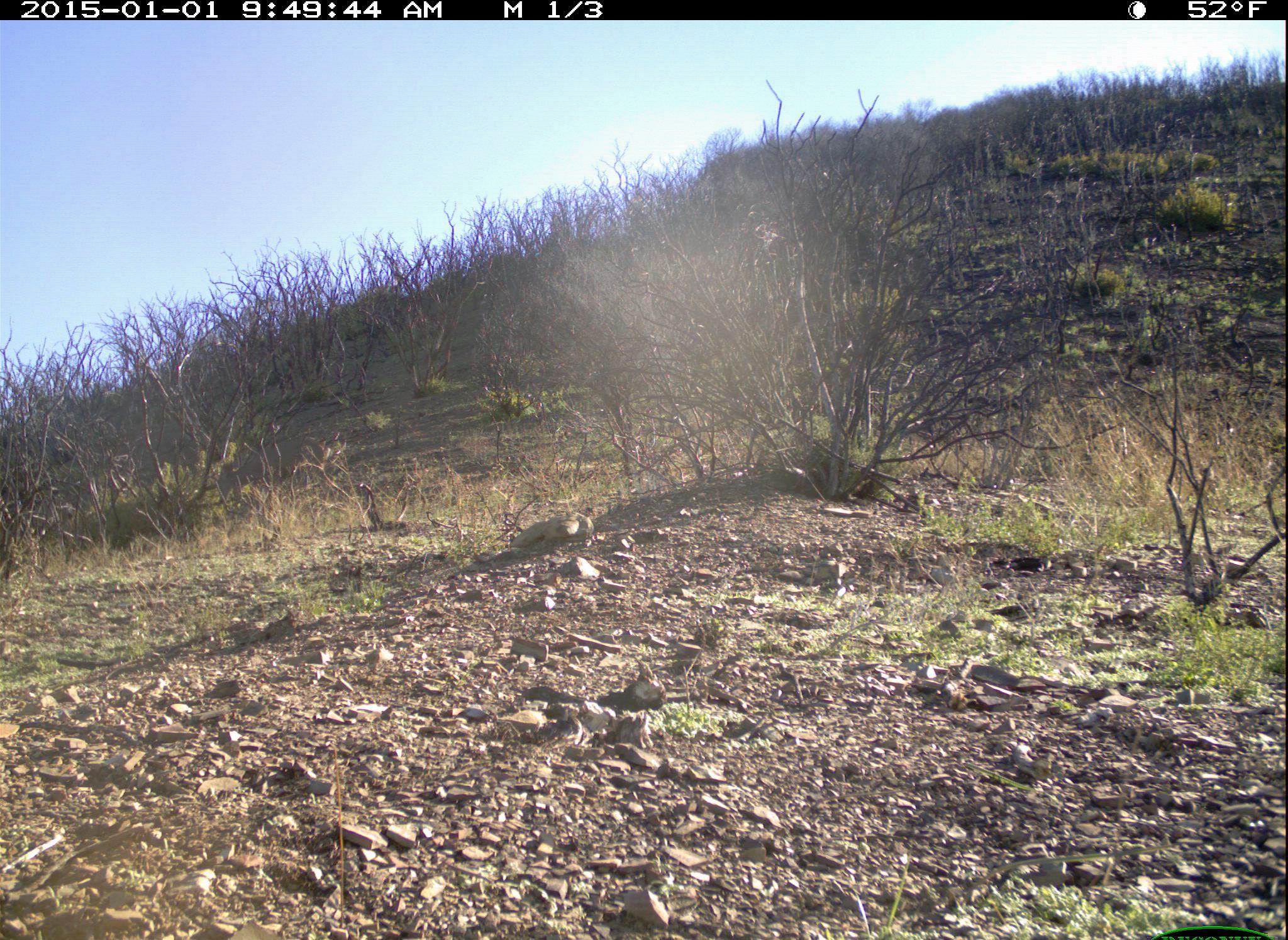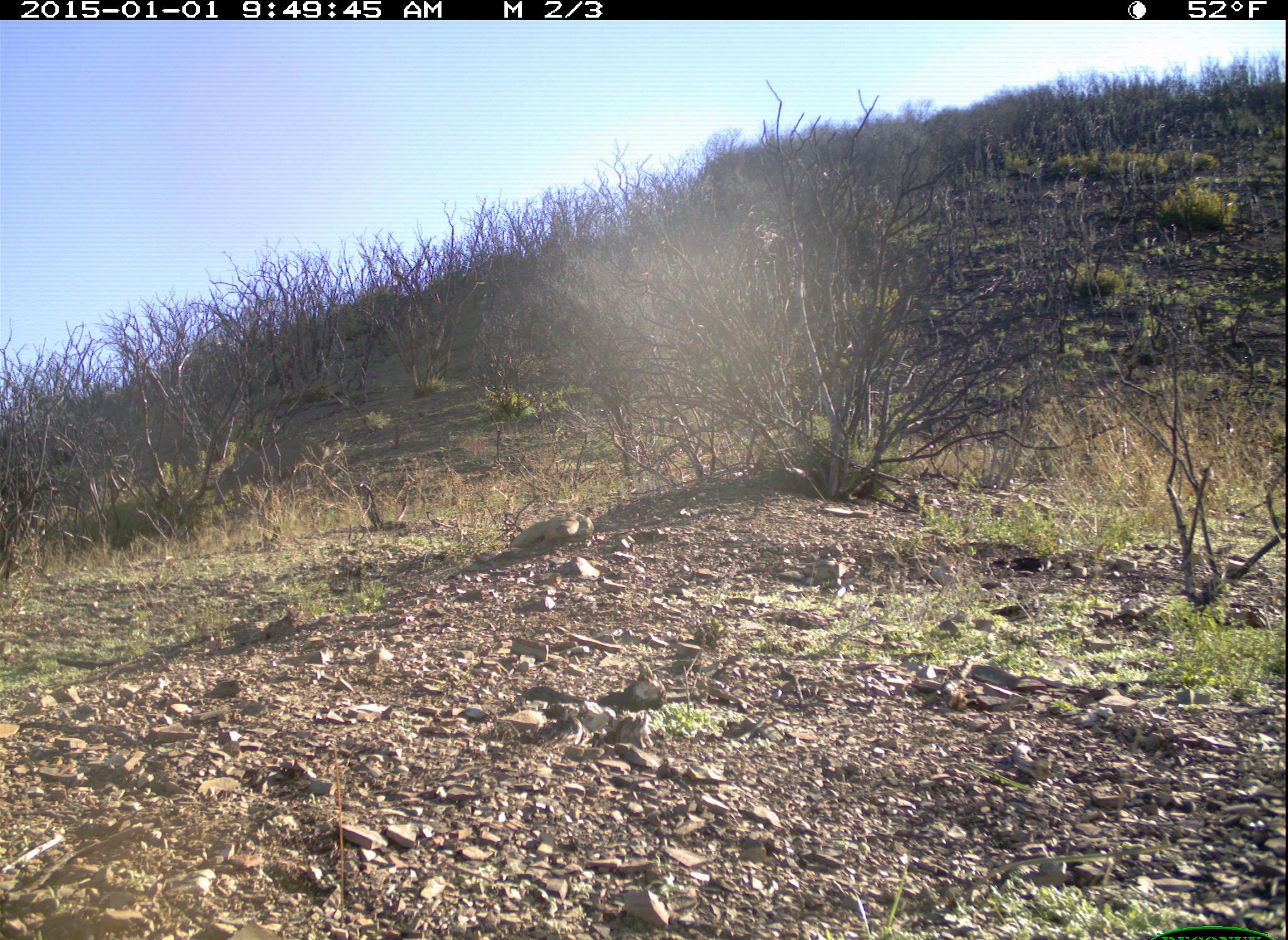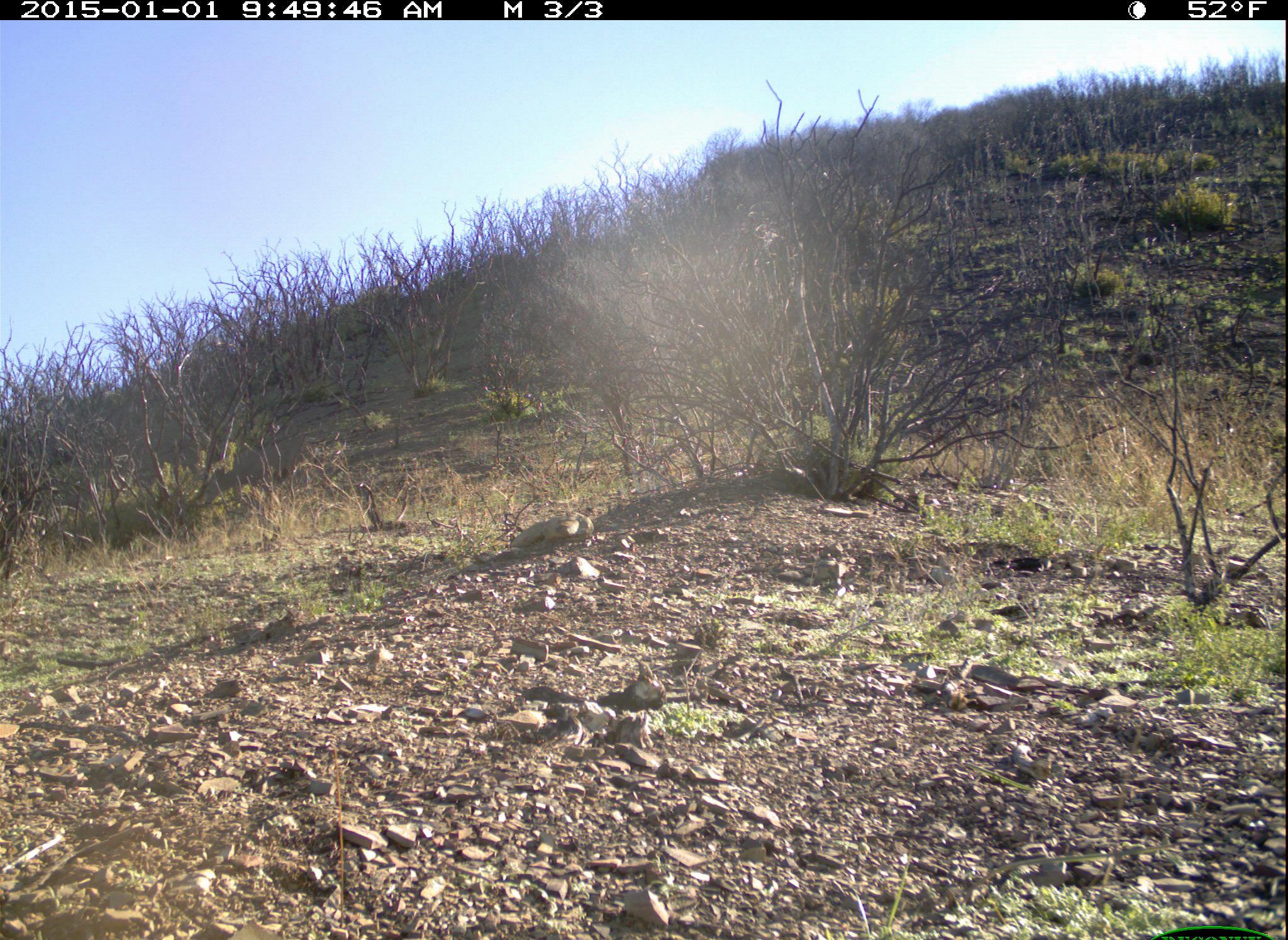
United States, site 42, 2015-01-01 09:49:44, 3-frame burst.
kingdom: Animalia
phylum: Chordata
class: Mammalia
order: Artiodactyla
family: Cervidae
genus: Odocoileus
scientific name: Odocoileus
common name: deer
Deer (Odocoileus).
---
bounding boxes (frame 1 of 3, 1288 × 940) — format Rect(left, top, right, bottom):
deer: Rect(217, 437, 329, 508); Rect(29, 501, 80, 547)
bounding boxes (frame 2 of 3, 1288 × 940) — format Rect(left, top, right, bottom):
deer: Rect(215, 438, 328, 508); Rect(10, 506, 78, 555)